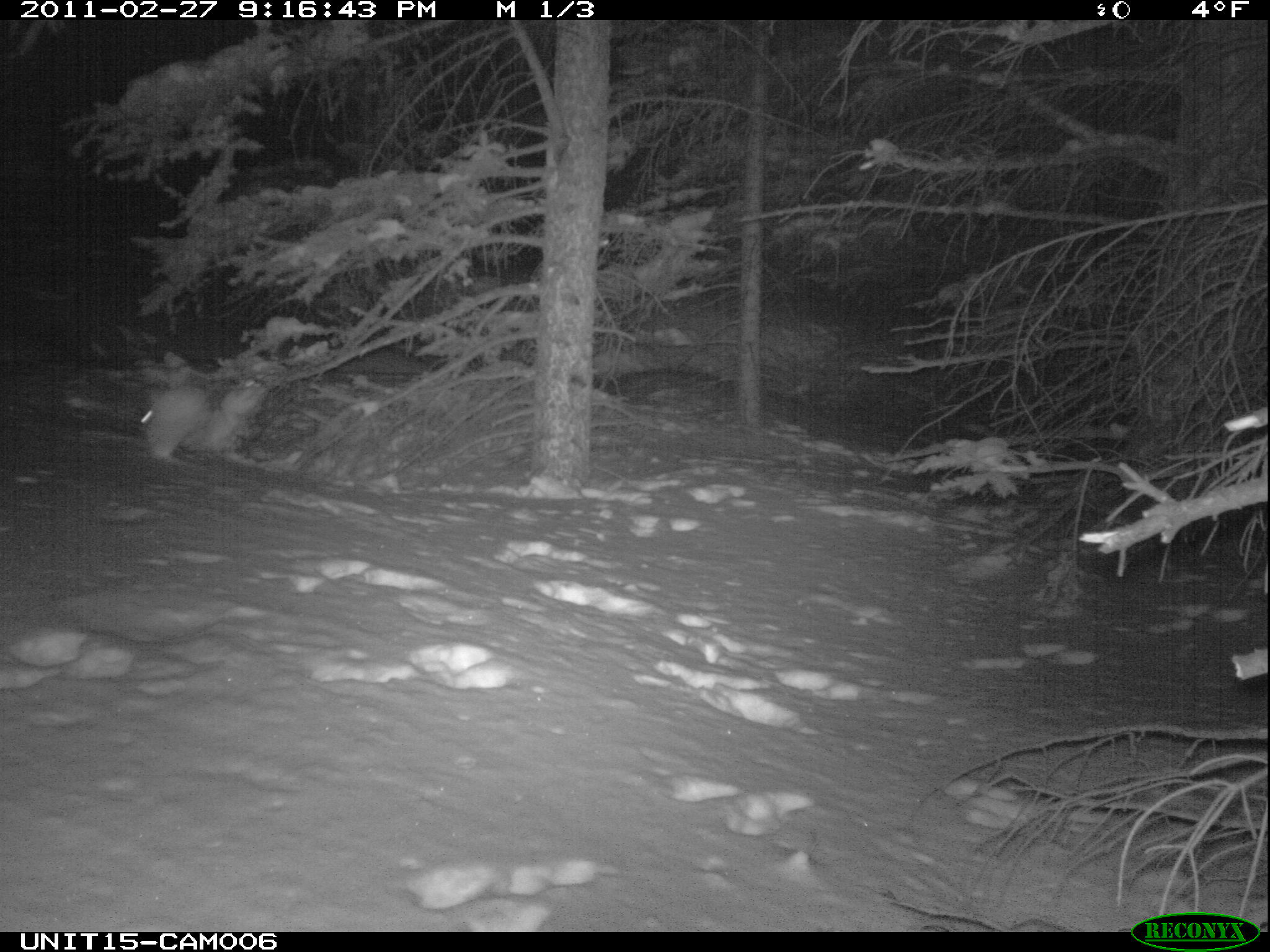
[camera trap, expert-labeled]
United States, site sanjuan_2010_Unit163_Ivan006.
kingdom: Animalia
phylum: Chordata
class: Mammalia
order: Lagomorpha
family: Leporidae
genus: Lepus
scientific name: Lepus americanus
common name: snowshoe hare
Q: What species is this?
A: Lepus americanus (snowshoe hare).